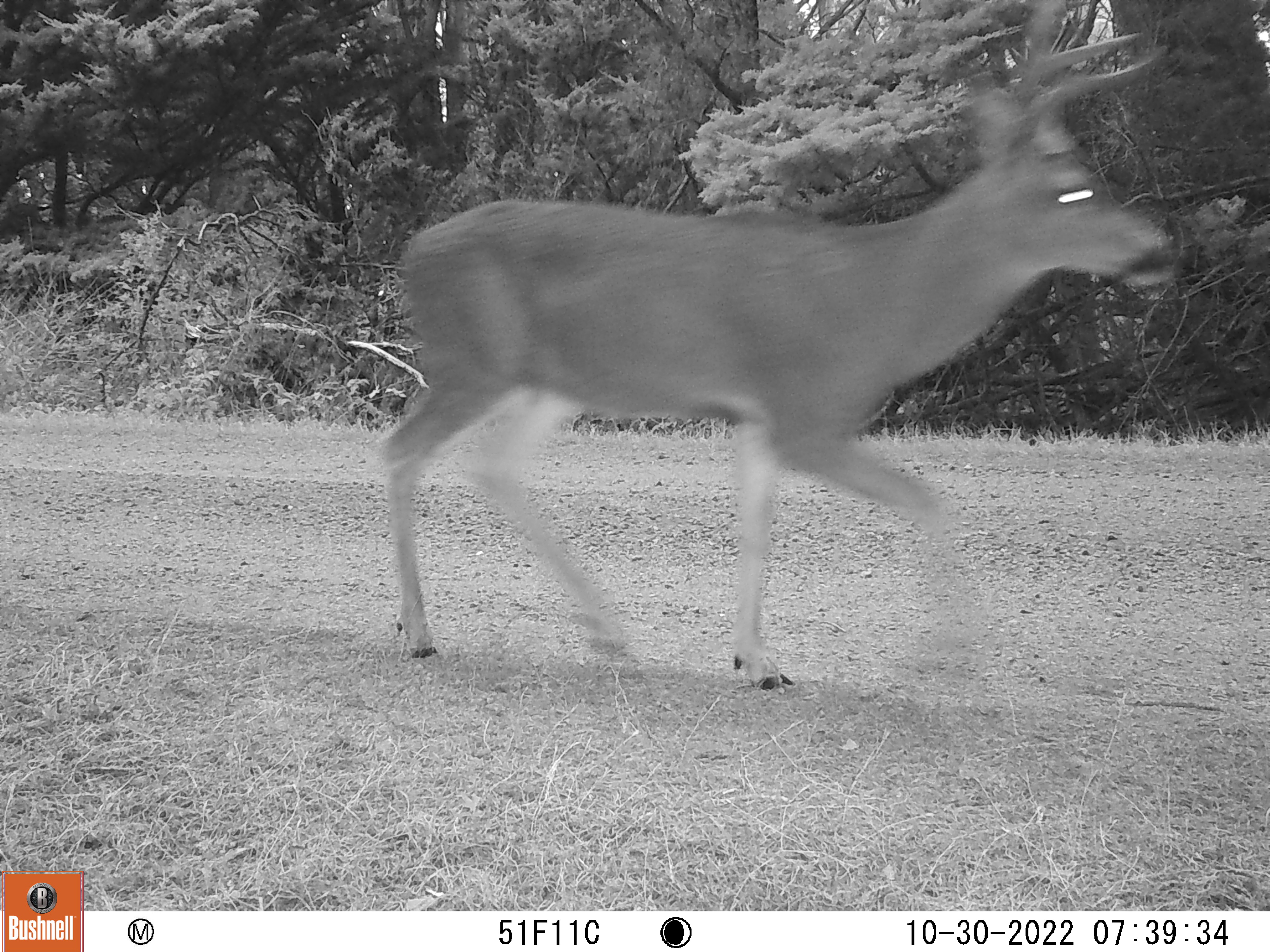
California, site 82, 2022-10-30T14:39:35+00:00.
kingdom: Animalia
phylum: Chordata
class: Mammalia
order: Artiodactyla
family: Cervidae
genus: Odocoileus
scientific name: Odocoileus hemionus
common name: mule deer